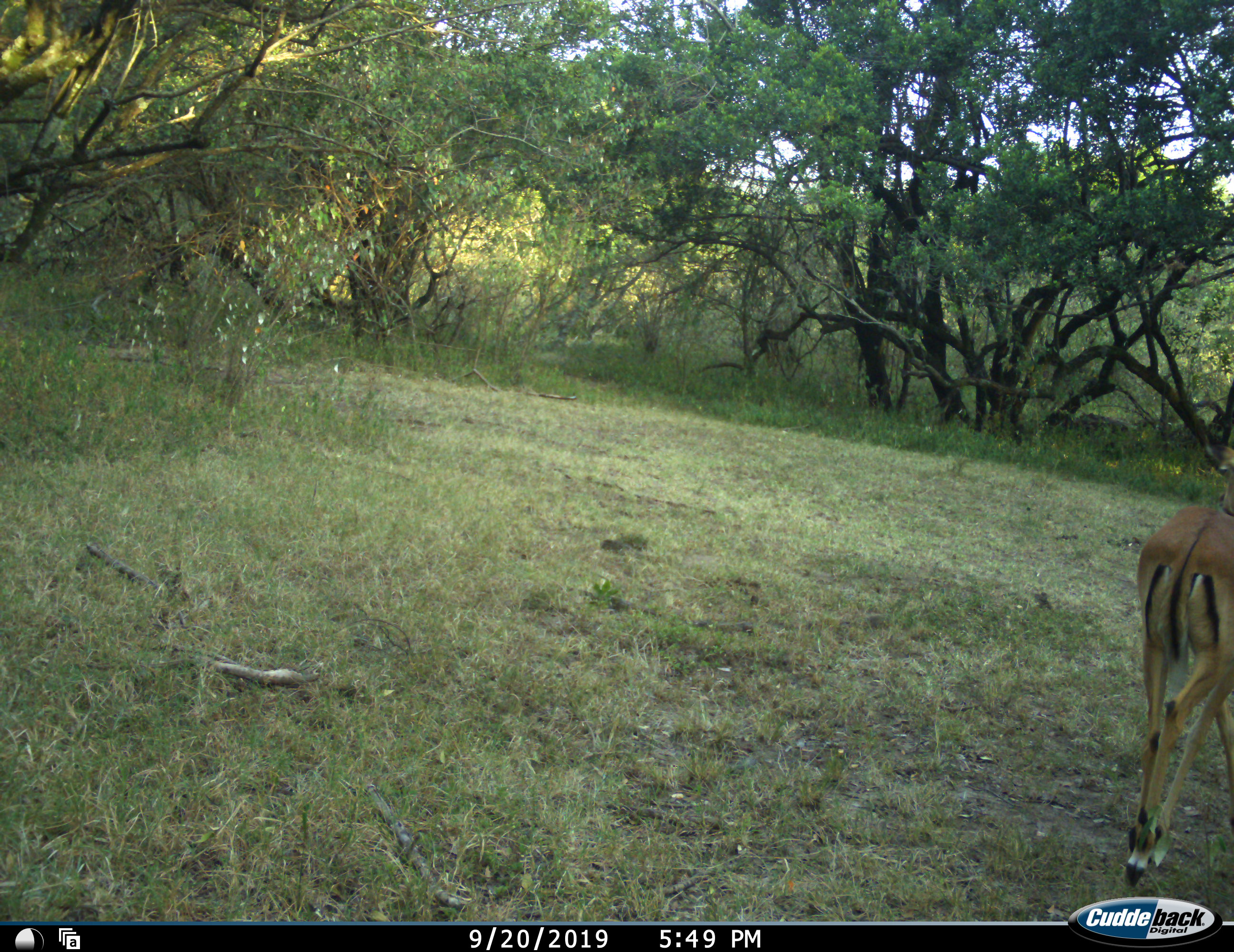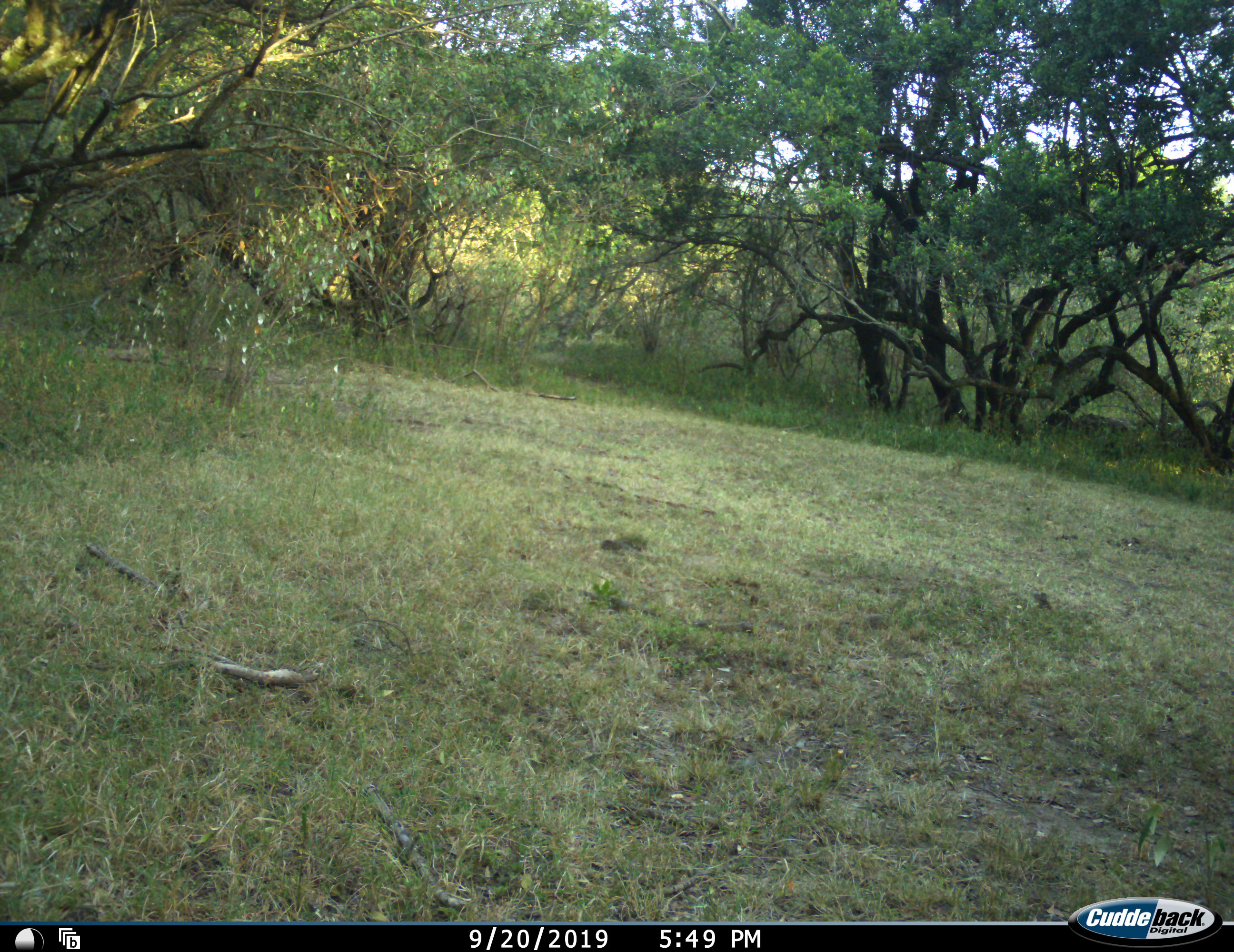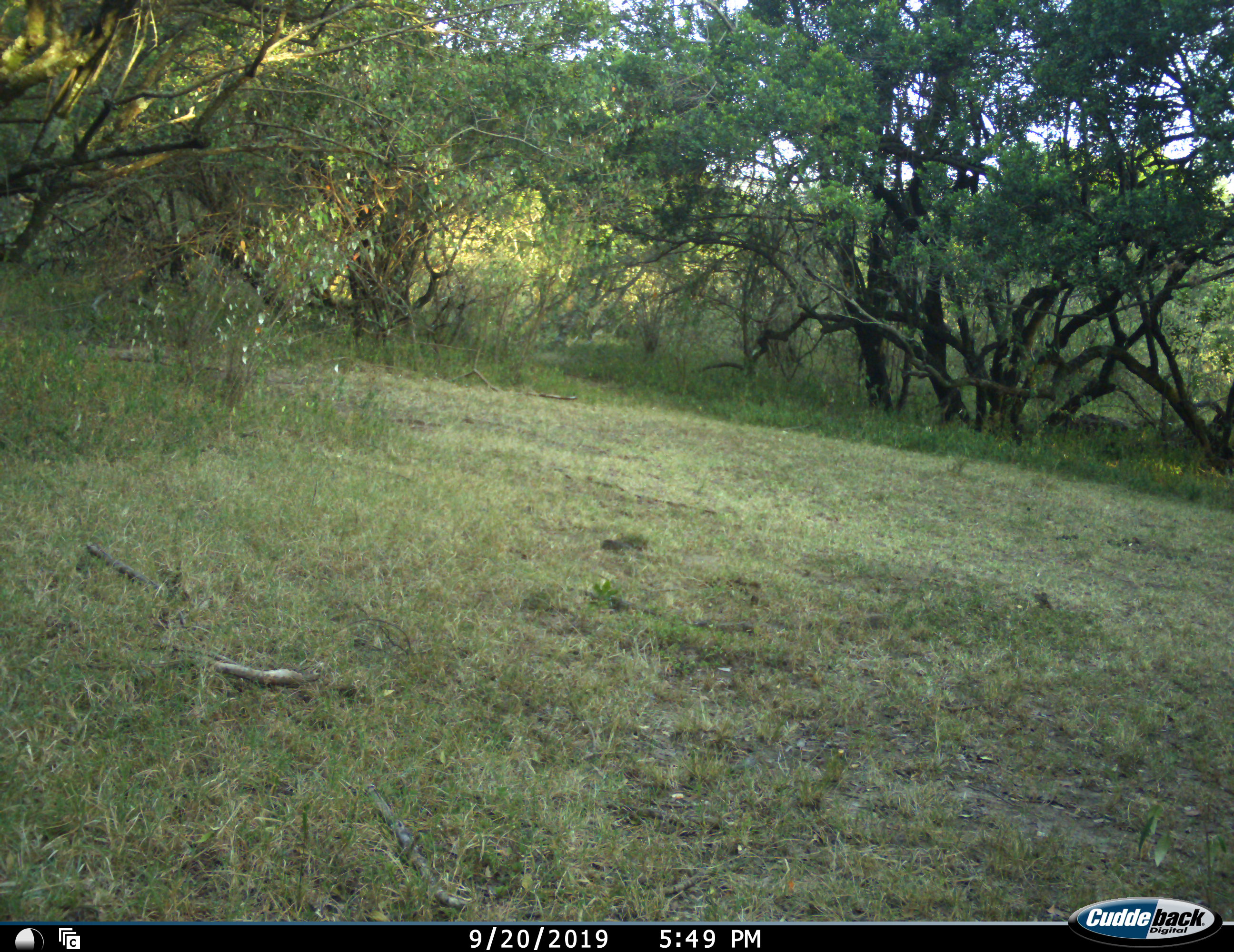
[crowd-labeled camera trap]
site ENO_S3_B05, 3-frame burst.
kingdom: Animalia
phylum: Chordata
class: Mammalia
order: Artiodactyla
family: Bovidae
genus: Aepyceros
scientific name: Aepyceros melampus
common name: impala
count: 1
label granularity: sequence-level